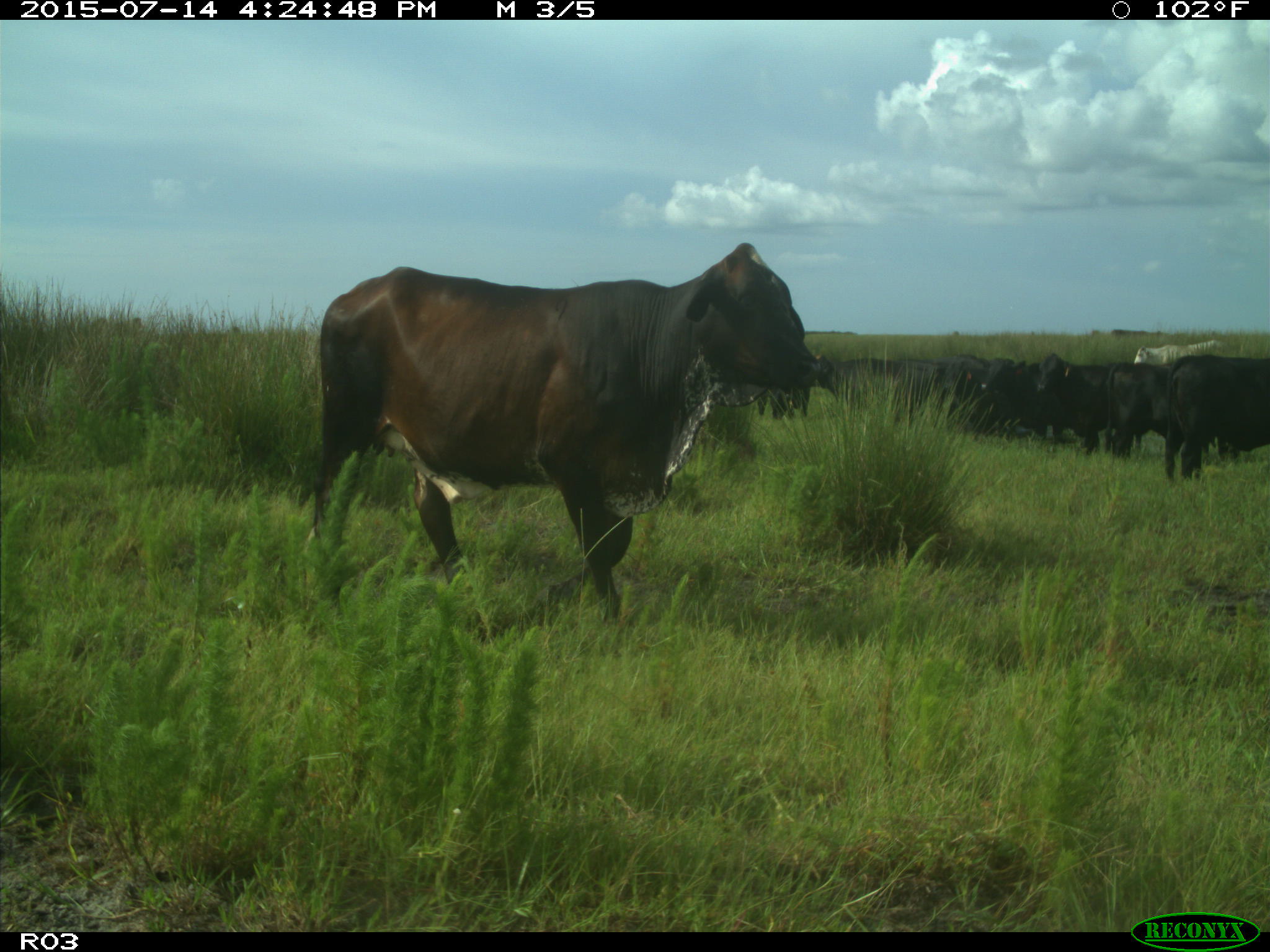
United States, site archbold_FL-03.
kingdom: Animalia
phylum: Chordata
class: Mammalia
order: Artiodactyla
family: Bovidae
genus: Bos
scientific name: Bos taurus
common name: domestic cow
Bos taurus (domestic cow).